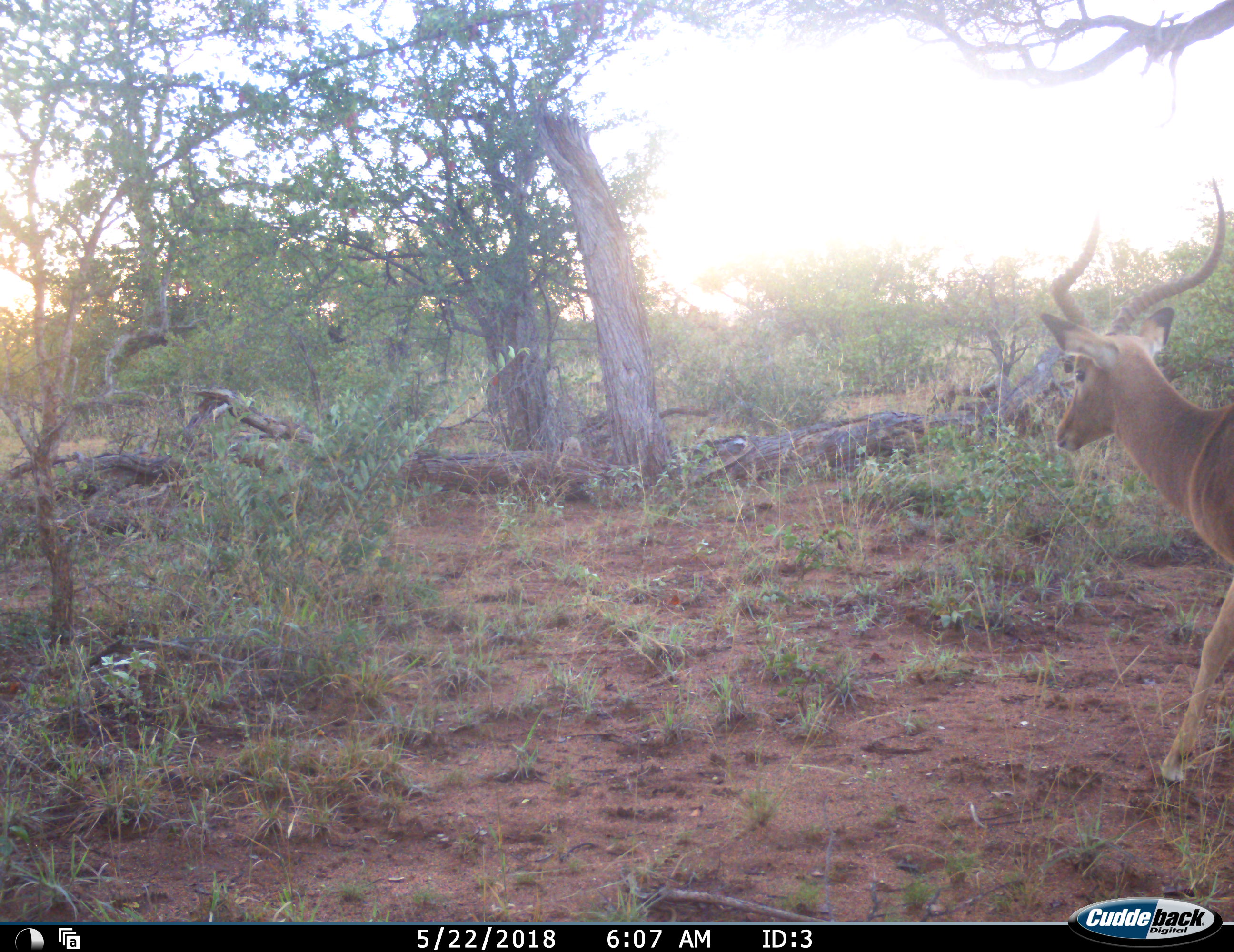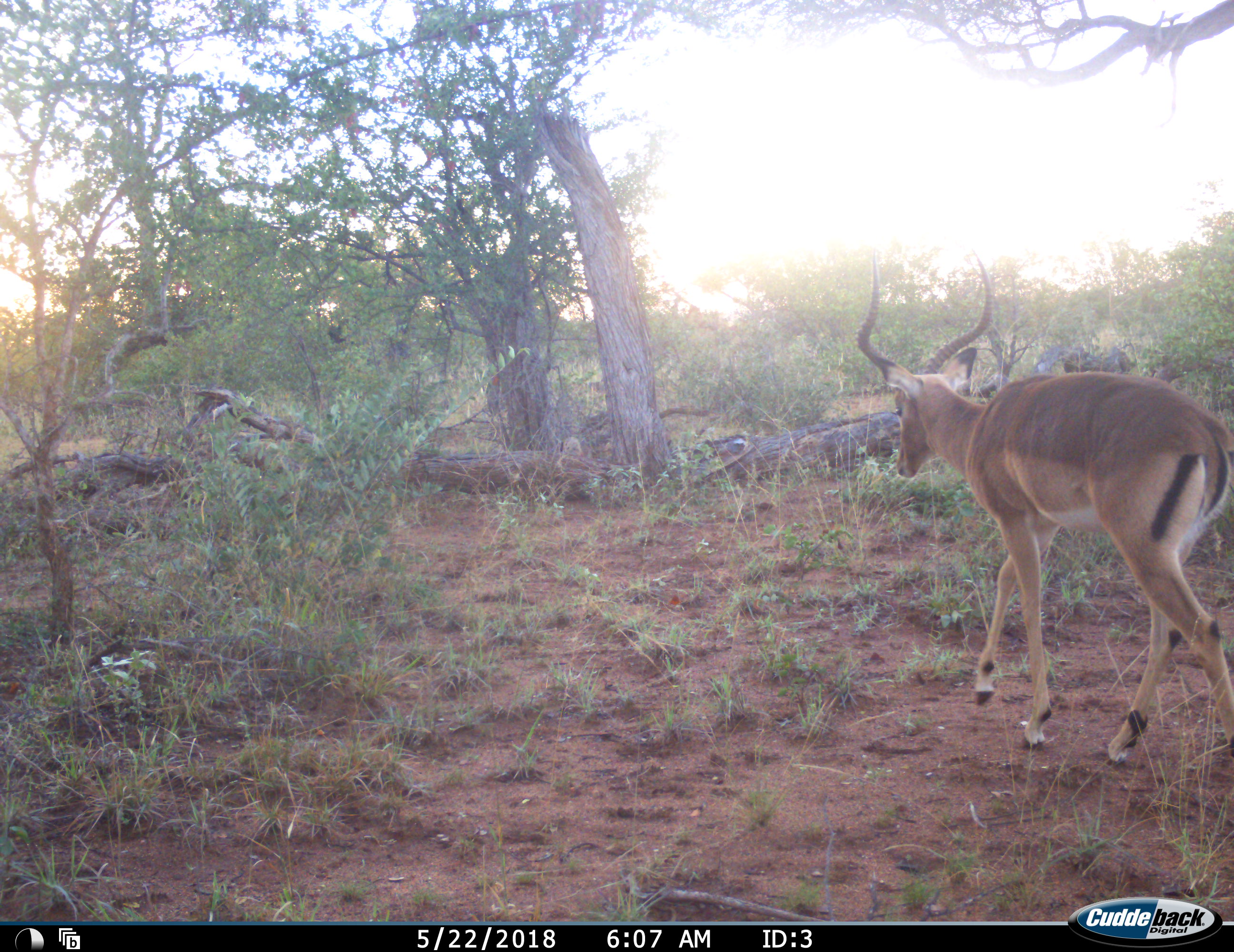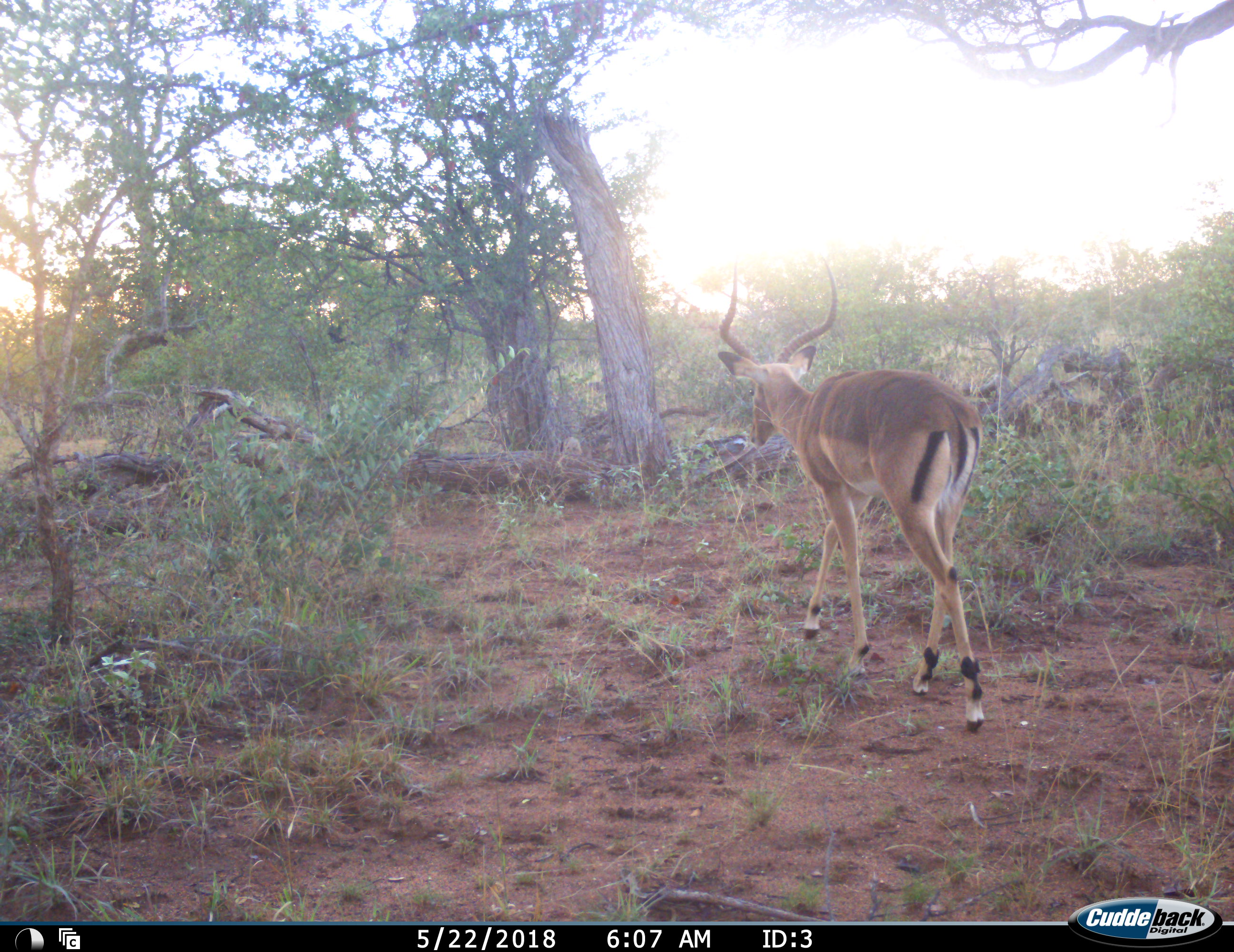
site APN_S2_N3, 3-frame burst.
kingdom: Animalia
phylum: Chordata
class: Mammalia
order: Artiodactyla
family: Bovidae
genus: Aepyceros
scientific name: Aepyceros melampus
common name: impala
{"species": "impala (Aepyceros melampus)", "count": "1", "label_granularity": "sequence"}